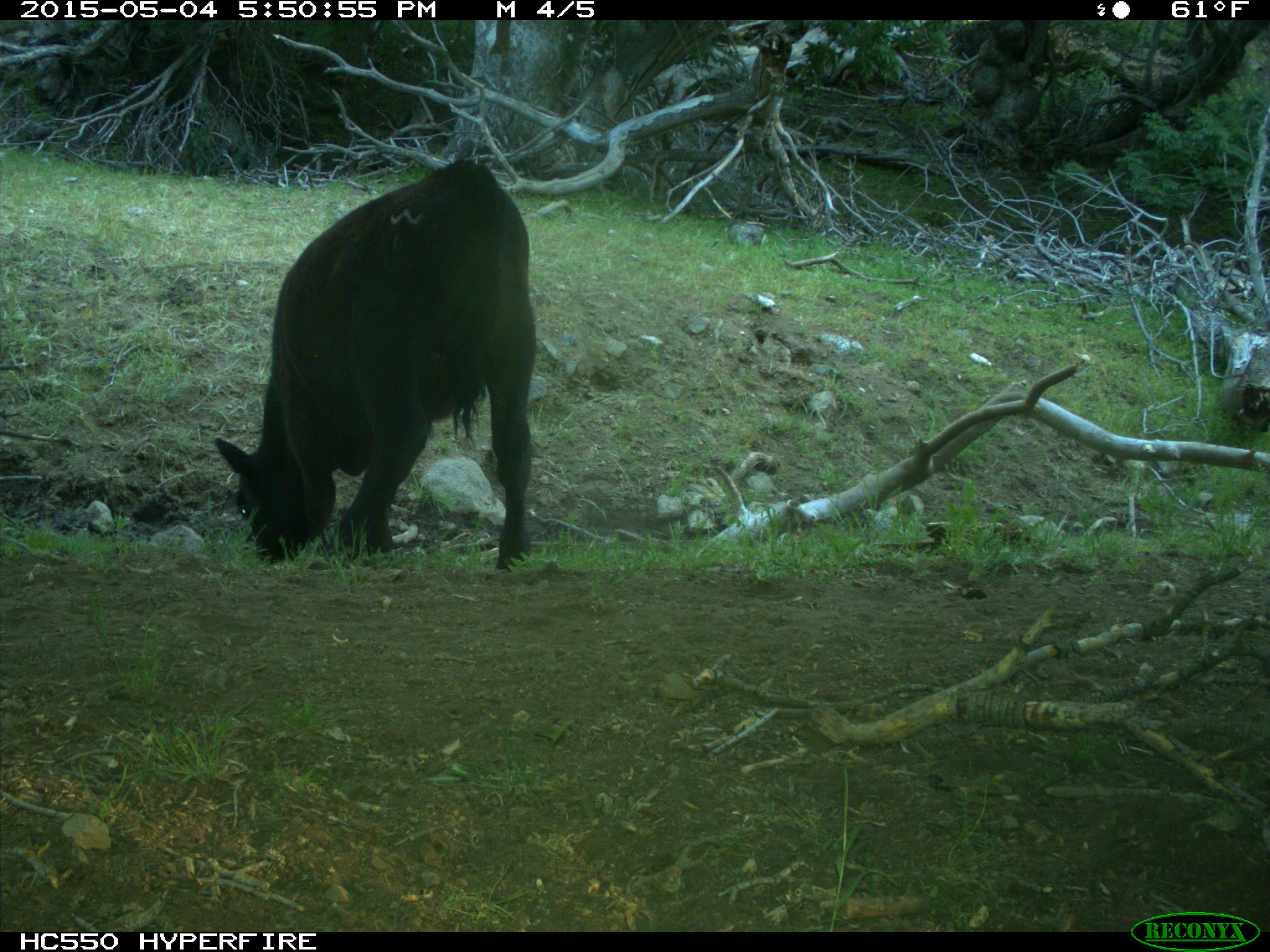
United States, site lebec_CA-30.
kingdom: Animalia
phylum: Chordata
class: Mammalia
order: Artiodactyla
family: Bovidae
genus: Bos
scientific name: Bos taurus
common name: domestic cow